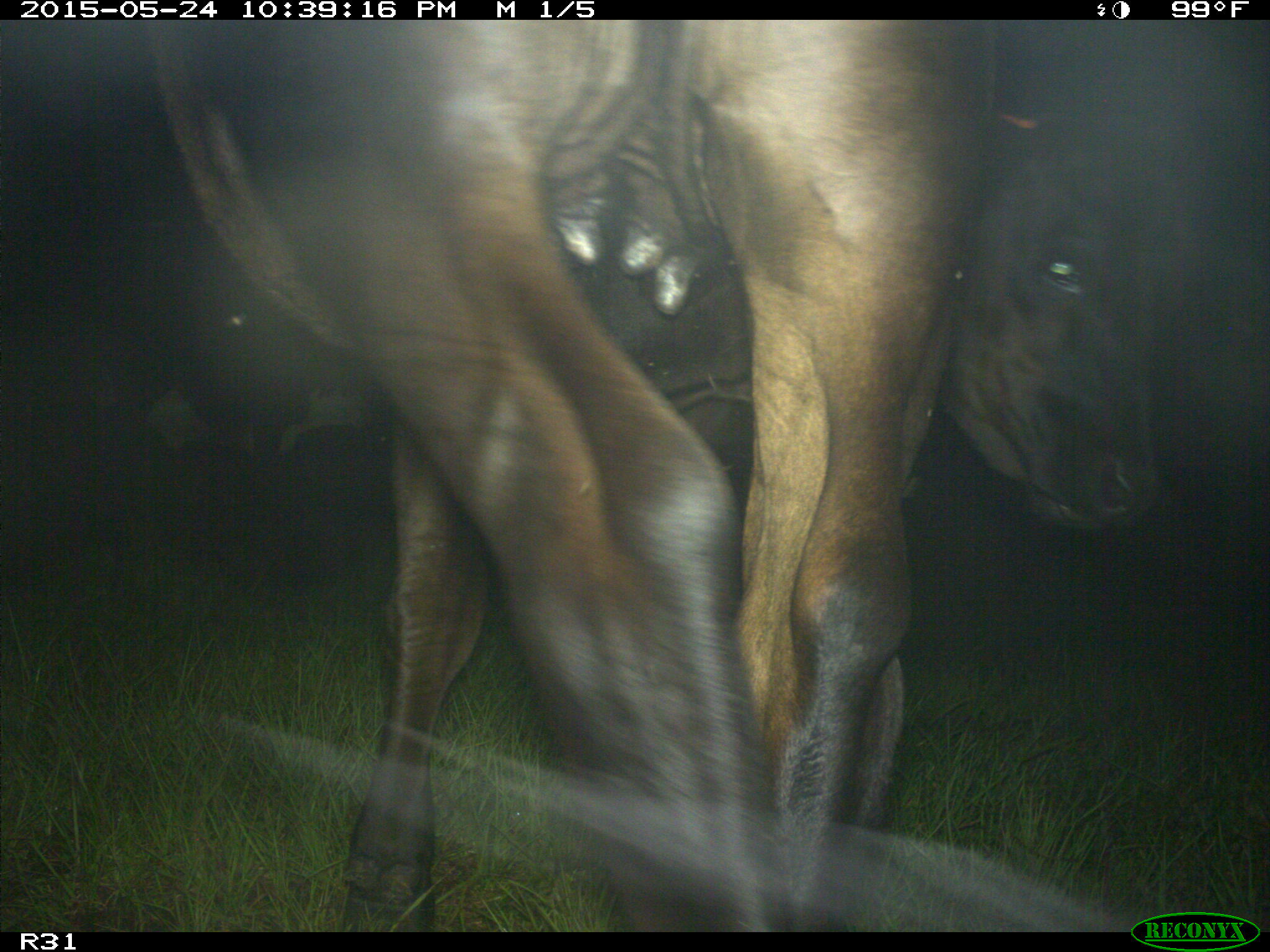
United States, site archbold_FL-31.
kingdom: Animalia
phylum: Chordata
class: Mammalia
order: Artiodactyla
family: Bovidae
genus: Bos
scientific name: Bos taurus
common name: domestic cow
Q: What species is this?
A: Bos taurus (domestic cow).